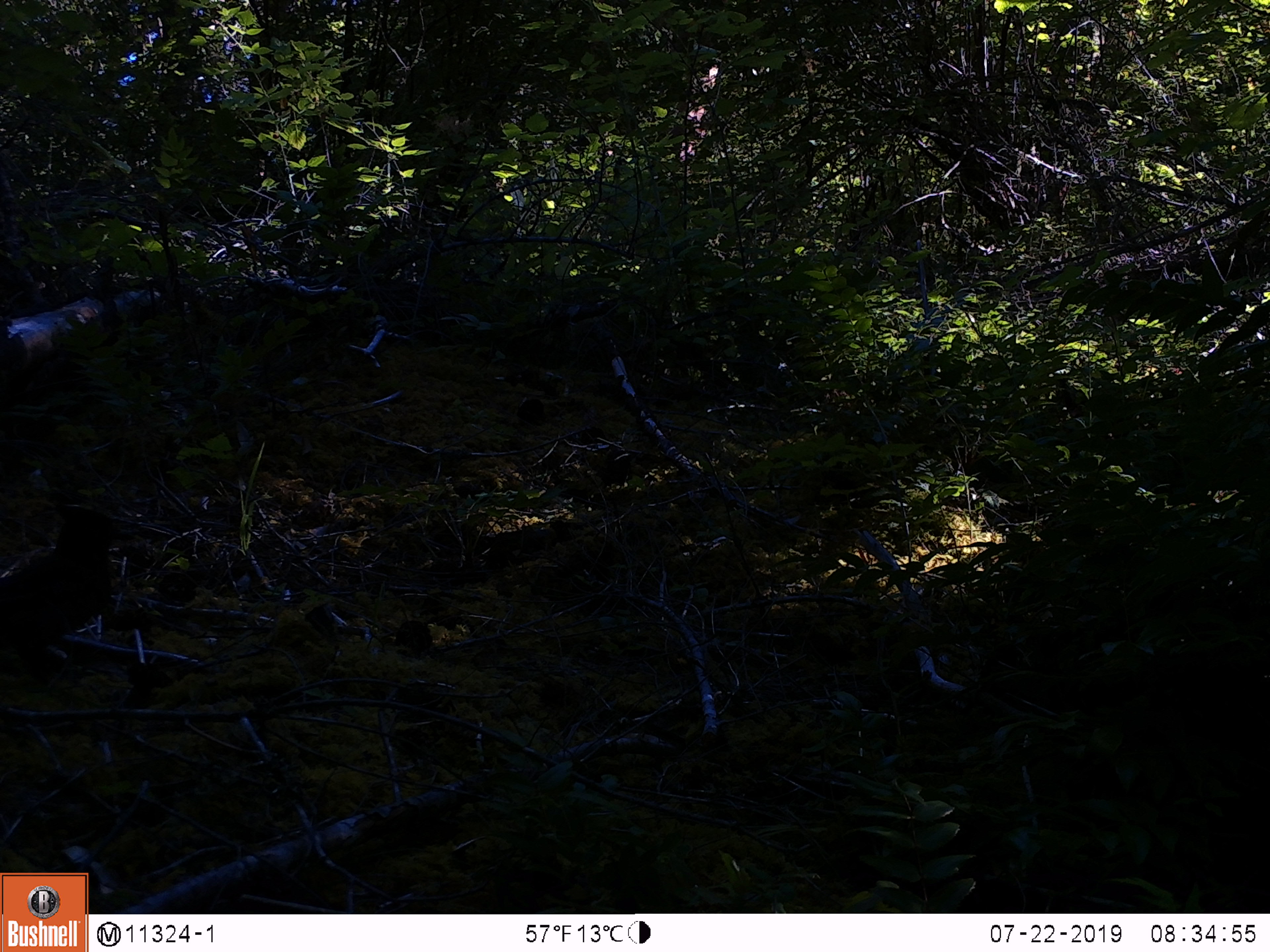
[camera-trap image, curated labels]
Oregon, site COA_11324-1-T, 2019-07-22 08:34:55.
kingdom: Animalia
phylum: Chordata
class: Aves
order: Passeriformes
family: Corvidae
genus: Cyanocitta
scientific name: Cyanocitta stelleri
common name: steller's jay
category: stellers jay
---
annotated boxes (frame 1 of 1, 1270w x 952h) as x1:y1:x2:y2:
stellers jay: 5:501:127:668